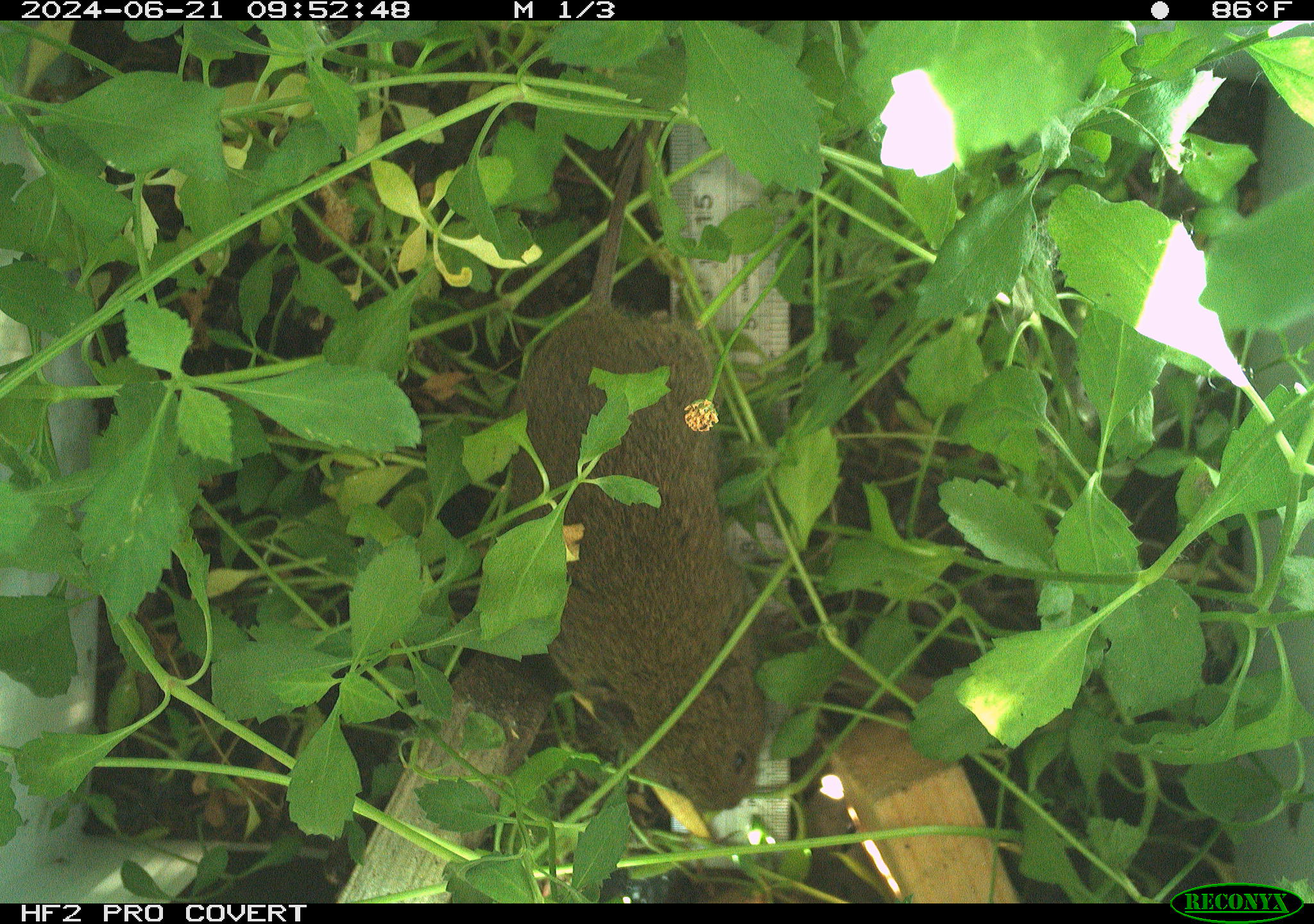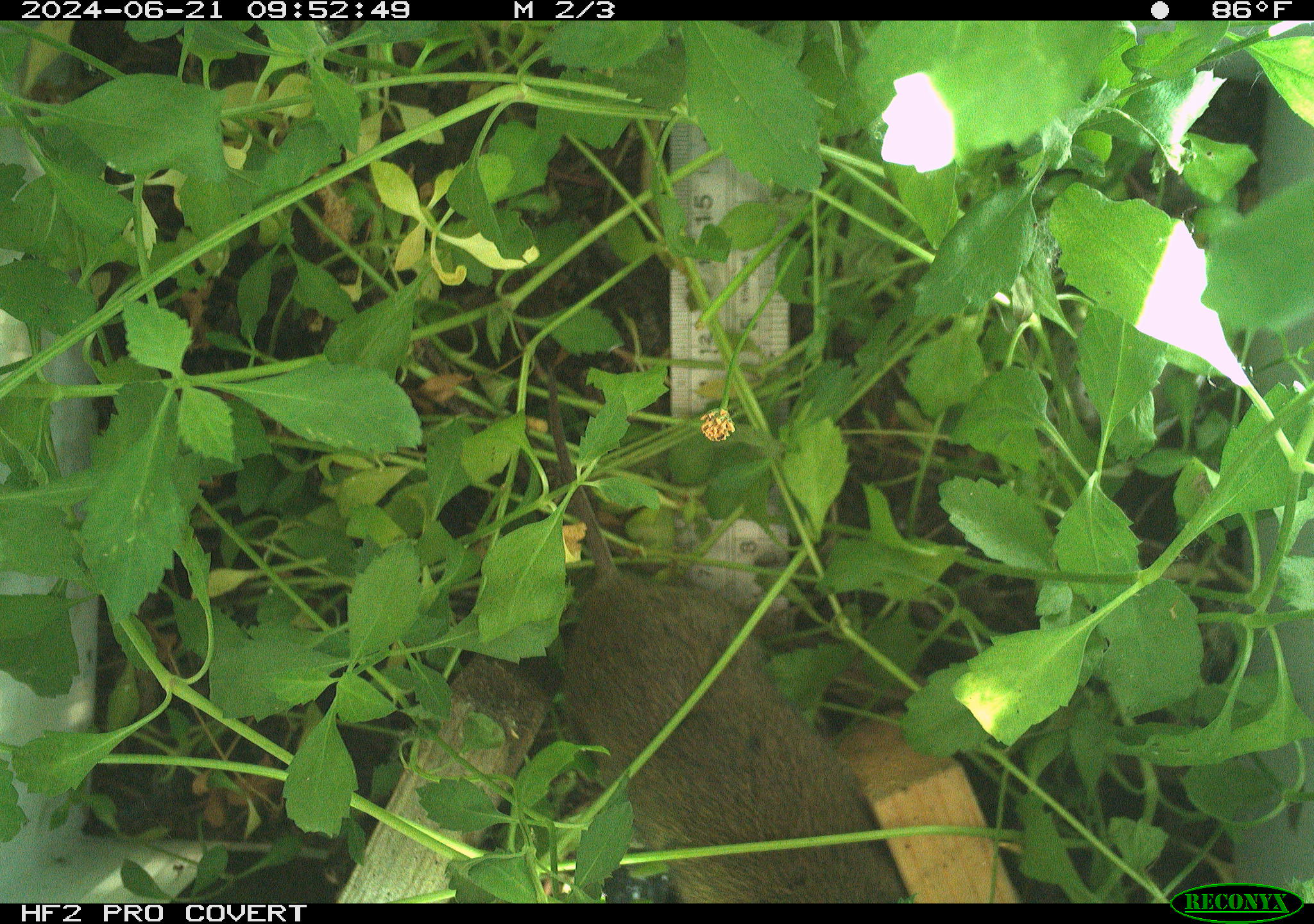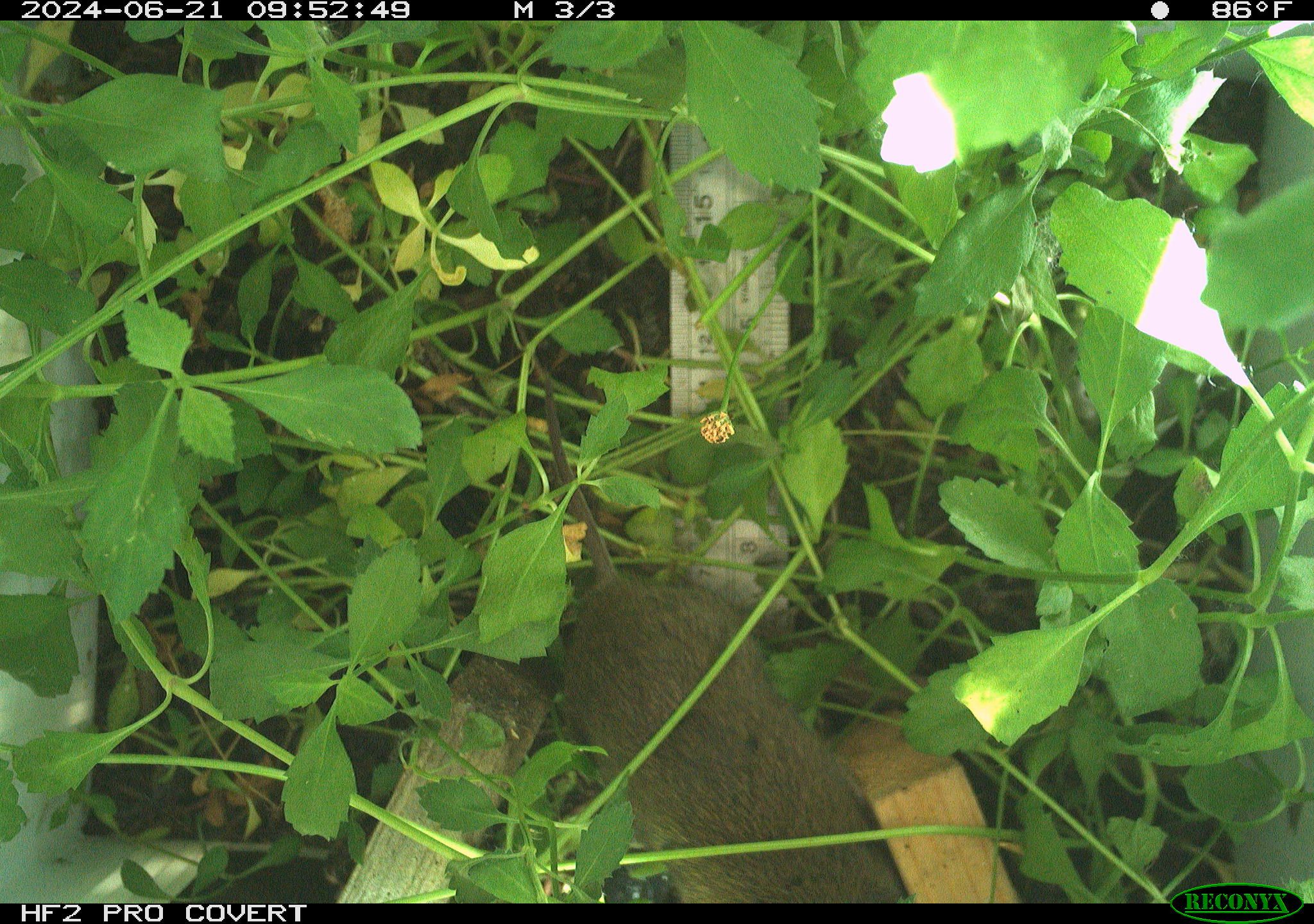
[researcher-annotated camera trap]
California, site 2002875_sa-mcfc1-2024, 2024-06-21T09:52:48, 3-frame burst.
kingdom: Animalia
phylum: Chordata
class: Mammalia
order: Rodentia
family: Cricetidae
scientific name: Arvicolinae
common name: voles, lemmings, and muskrats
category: arvicolinae subfamily